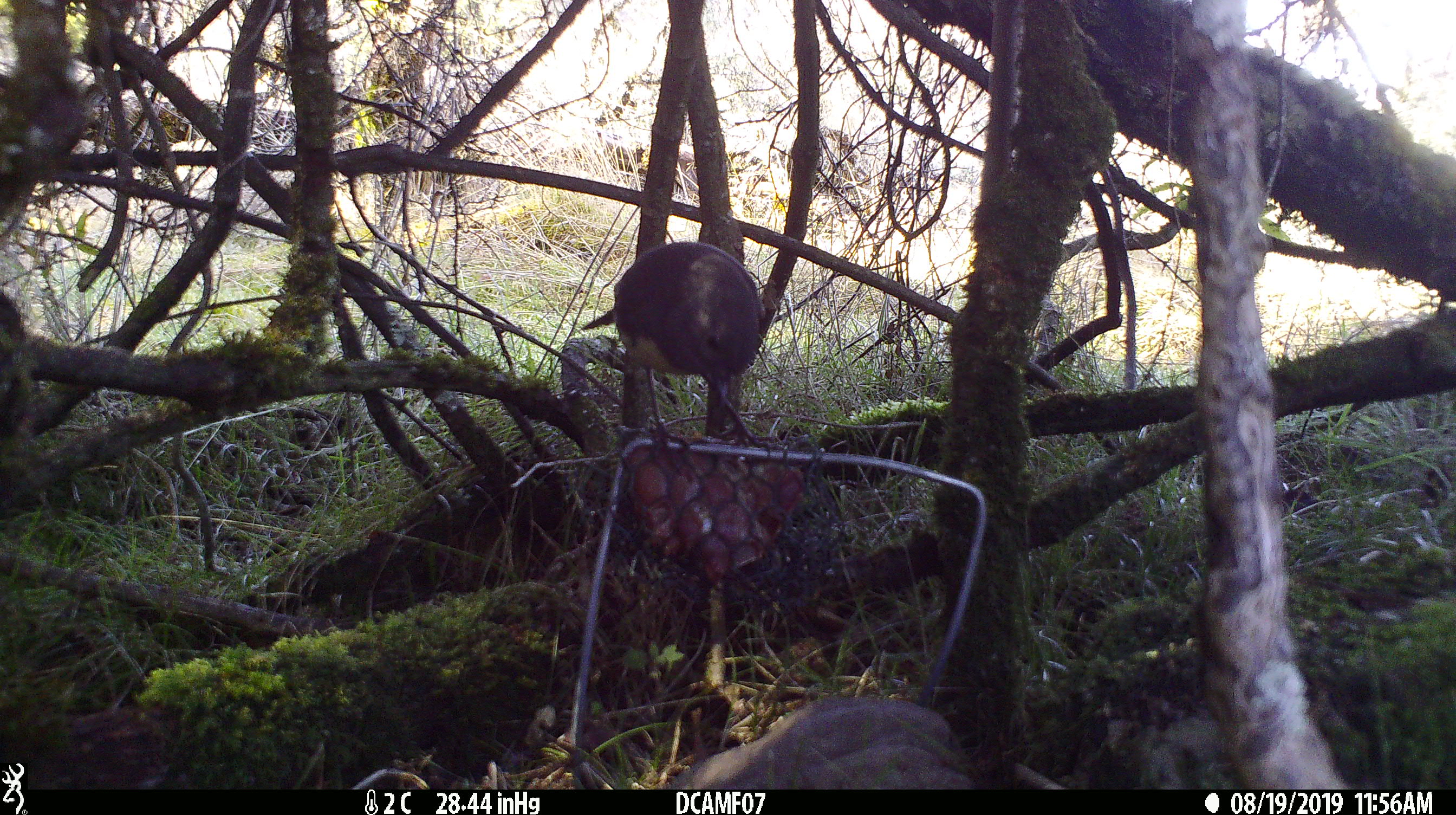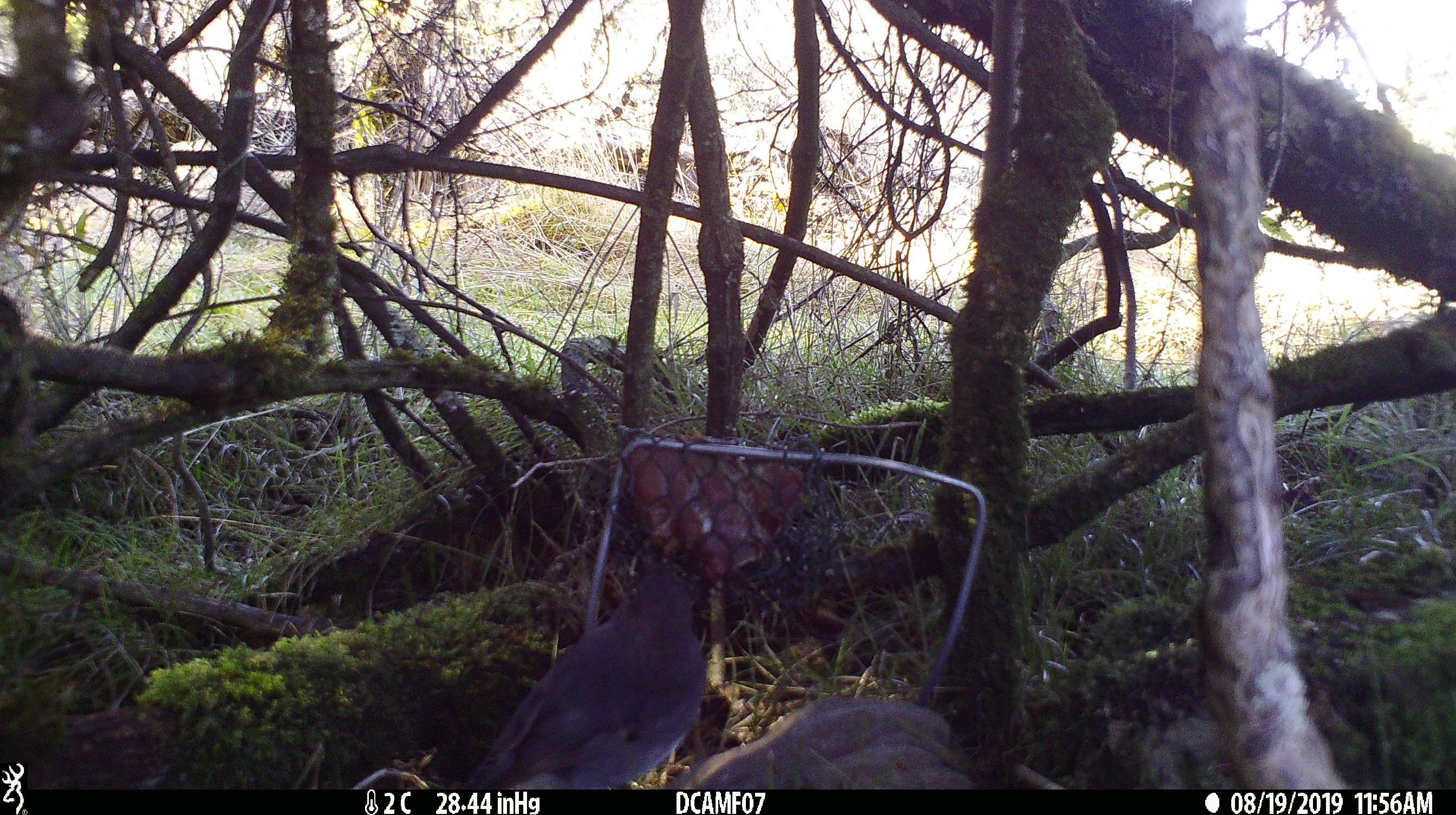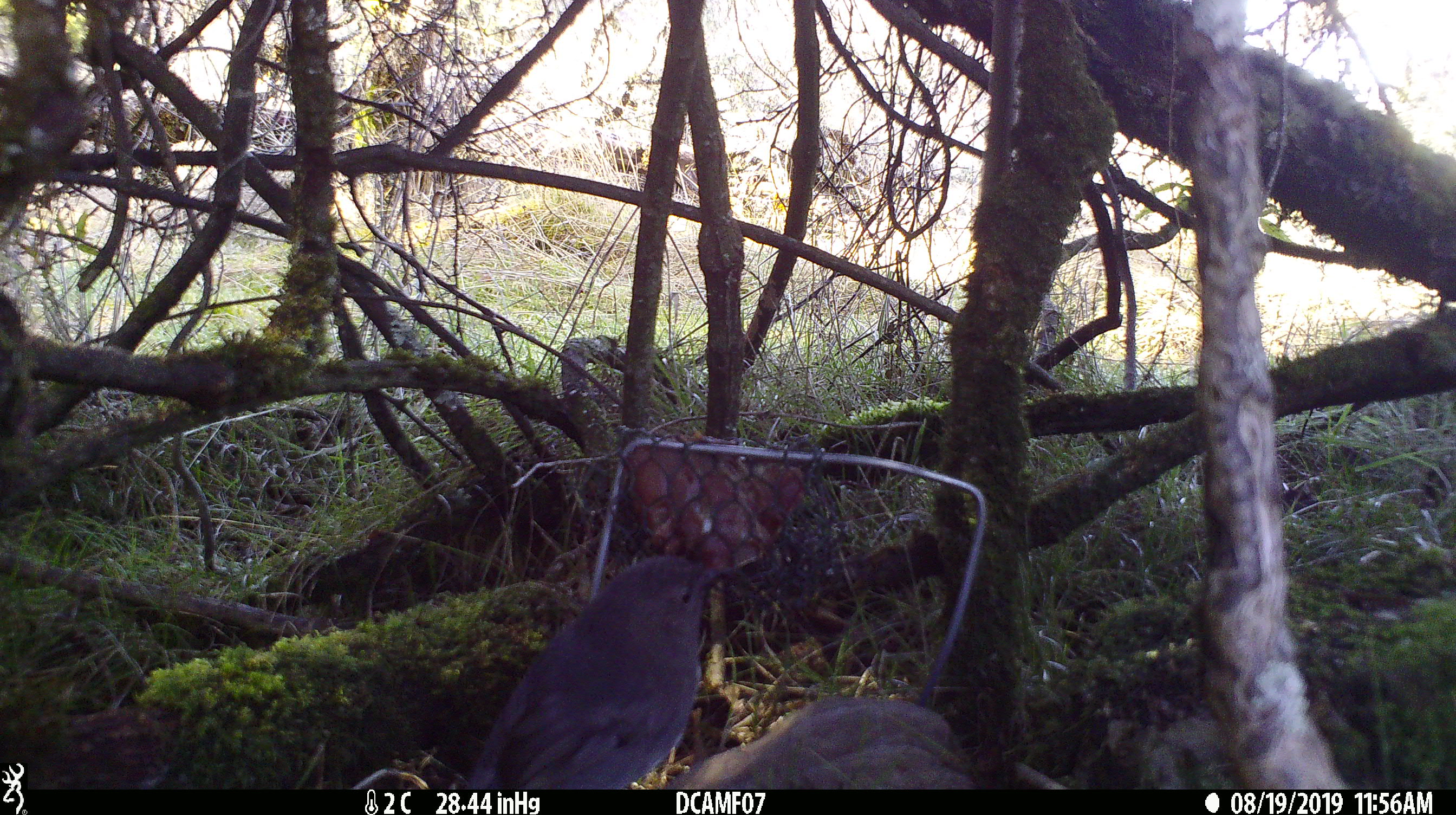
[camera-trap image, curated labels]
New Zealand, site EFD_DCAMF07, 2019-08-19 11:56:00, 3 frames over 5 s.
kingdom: Animalia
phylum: Chordata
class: Aves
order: Passeriformes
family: Petroicidae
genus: Petroica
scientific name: Petroica australis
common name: new zealand robin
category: robin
Robin (new zealand robin) (Petroica australis).